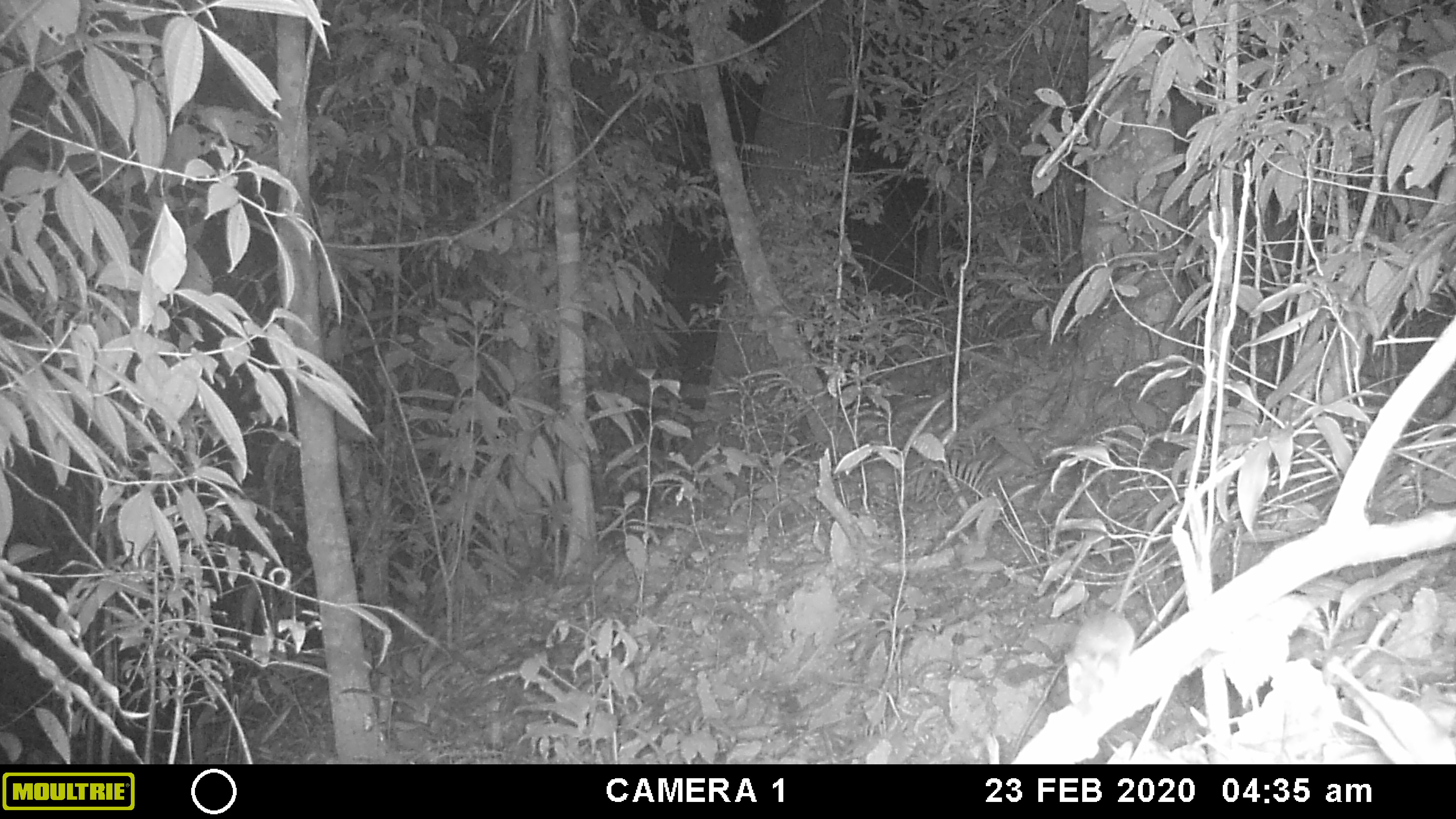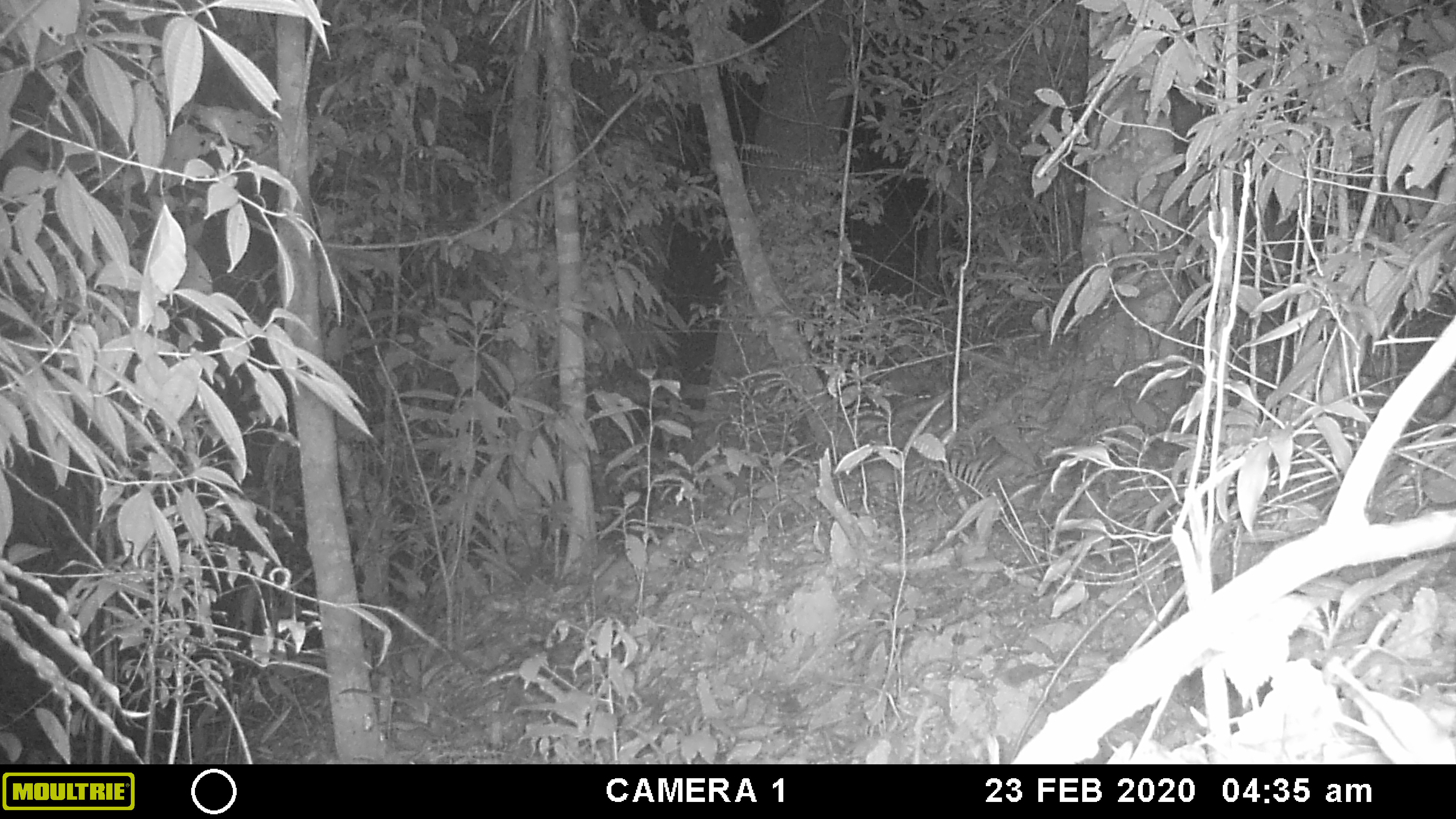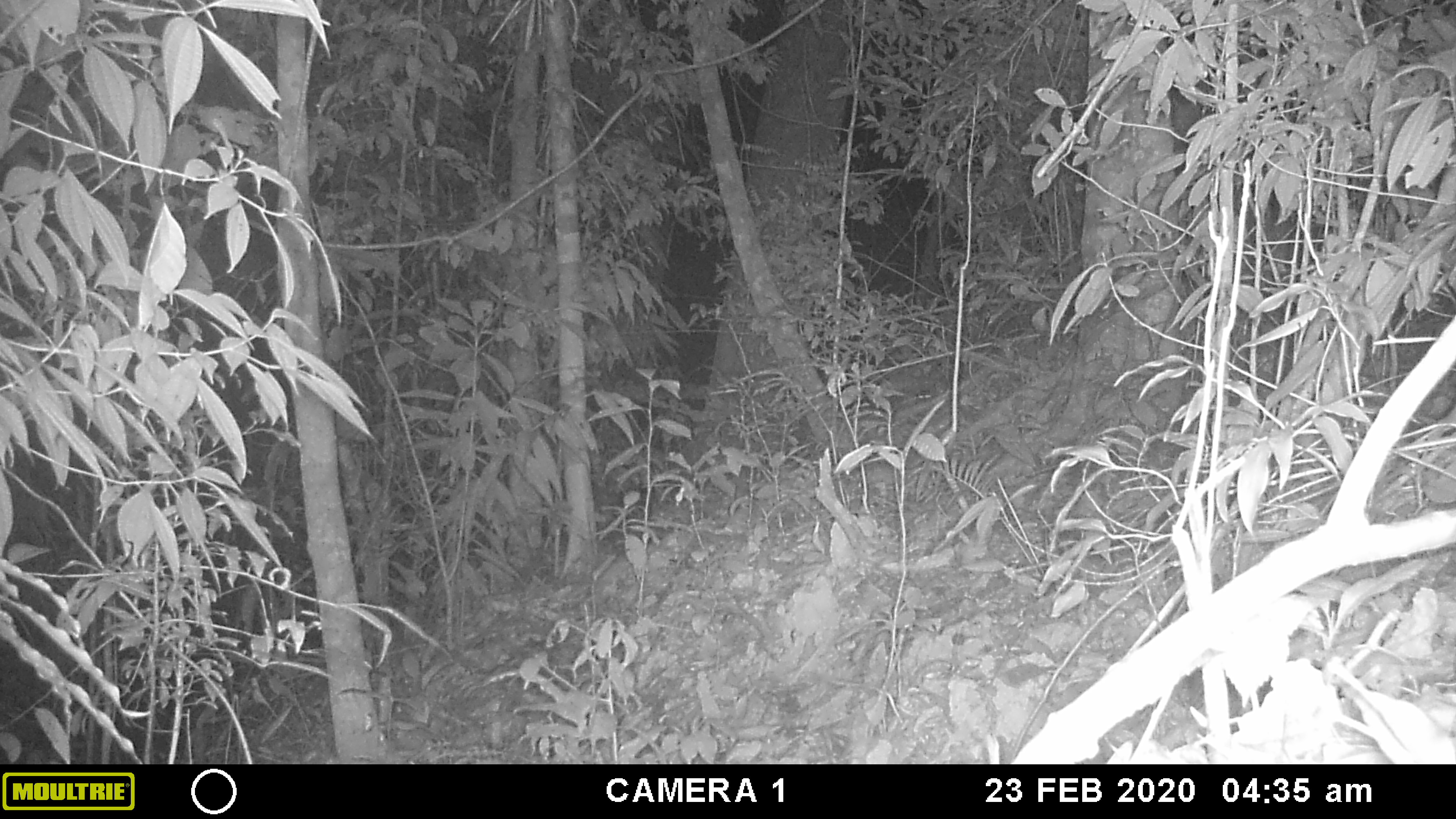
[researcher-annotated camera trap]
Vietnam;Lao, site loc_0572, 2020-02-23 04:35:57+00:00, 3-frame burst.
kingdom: Animalia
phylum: Chordata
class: Mammalia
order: Rodentia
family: Muridae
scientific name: Muridae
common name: old-world mice and rats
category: unidentified murid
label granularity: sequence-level